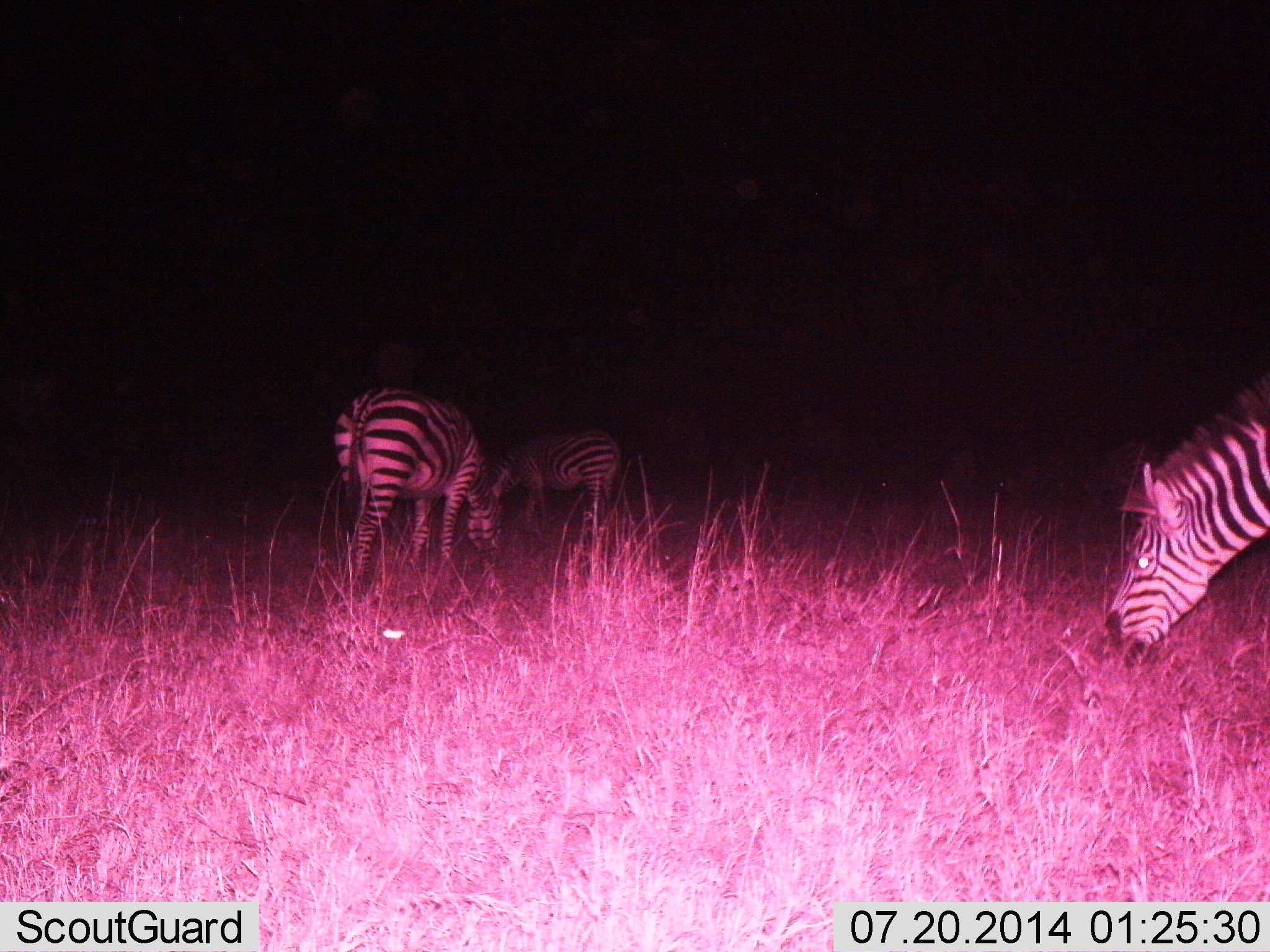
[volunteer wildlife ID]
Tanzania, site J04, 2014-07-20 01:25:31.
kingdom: Animalia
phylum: Chordata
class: Mammalia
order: Perissodactyla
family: Equidae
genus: Equus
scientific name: Equus quagga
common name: plains zebra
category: zebra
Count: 3.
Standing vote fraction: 10%.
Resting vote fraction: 0%.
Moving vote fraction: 0%.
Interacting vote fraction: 0%.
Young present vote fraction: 0%.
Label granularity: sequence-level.